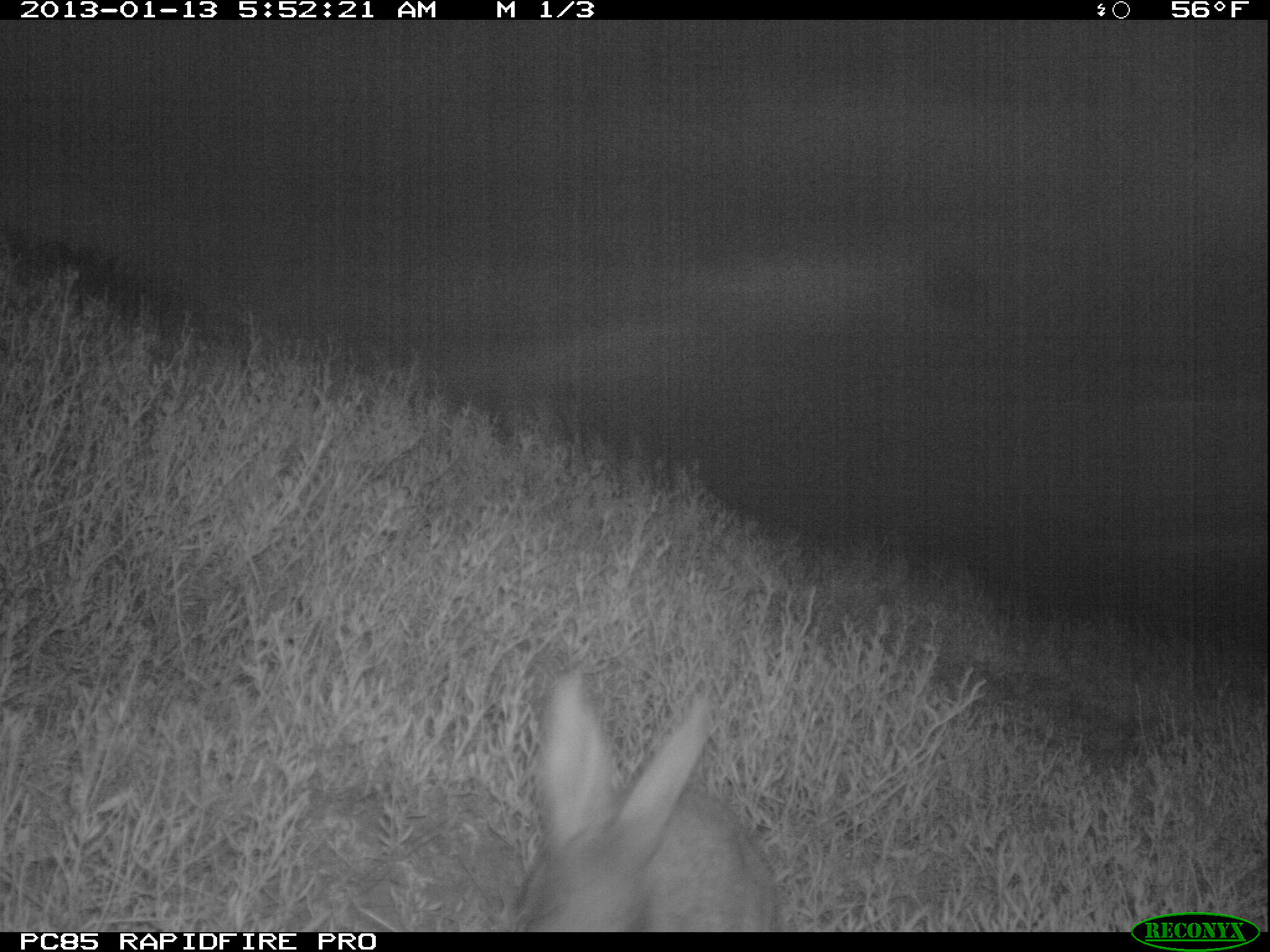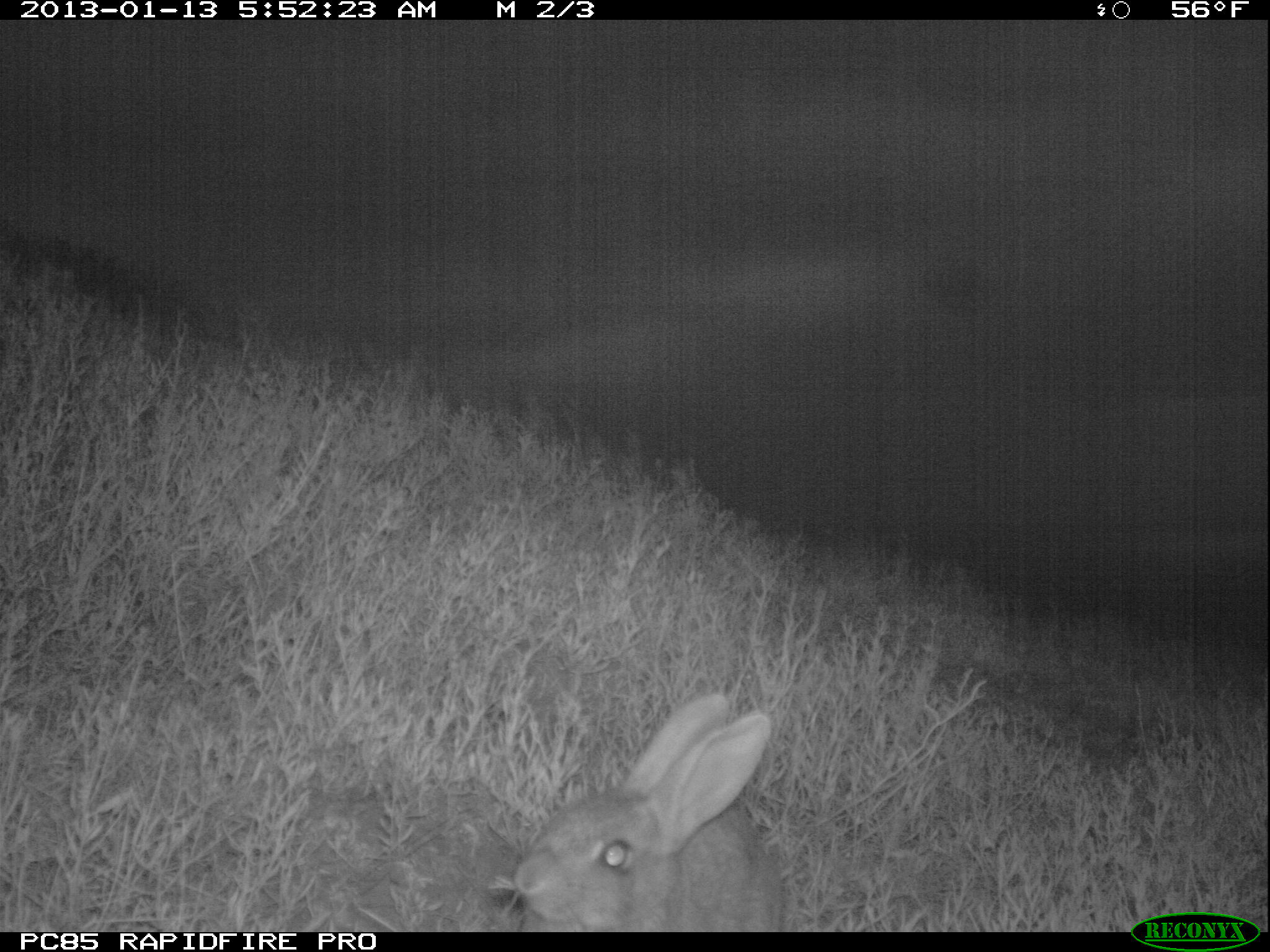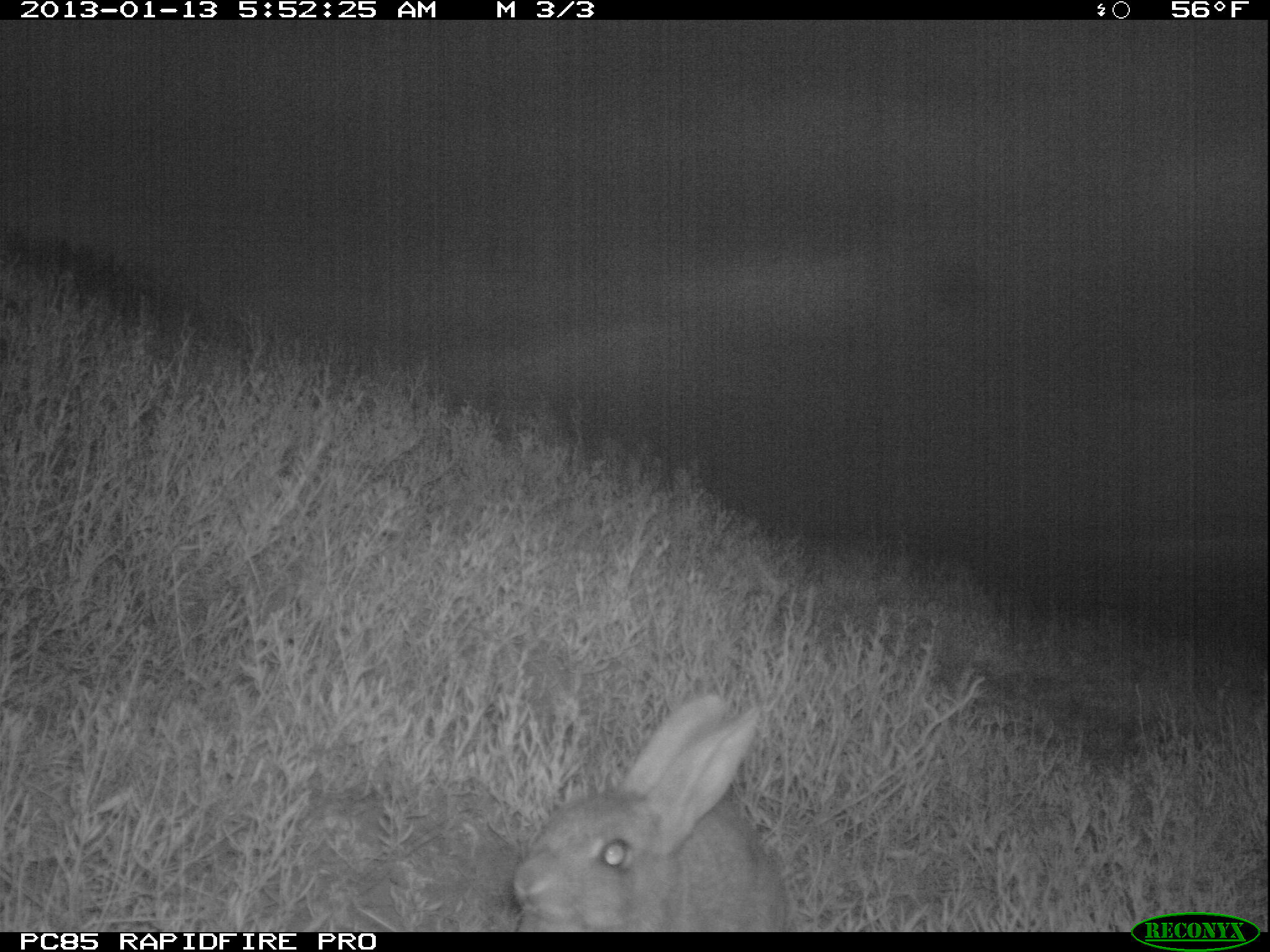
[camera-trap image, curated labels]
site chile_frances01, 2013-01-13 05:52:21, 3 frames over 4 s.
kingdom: Animalia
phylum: Chordata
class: Mammalia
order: Lagomorpha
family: Leporidae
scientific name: Leporidae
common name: rabbits and hares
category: rabbit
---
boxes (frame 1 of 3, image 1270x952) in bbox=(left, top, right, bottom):
rabbit: bbox=(502, 669, 778, 932)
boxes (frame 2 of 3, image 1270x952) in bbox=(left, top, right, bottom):
rabbit: bbox=(501, 689, 785, 933)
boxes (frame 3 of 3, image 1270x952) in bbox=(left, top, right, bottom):
rabbit: bbox=(507, 689, 791, 932)